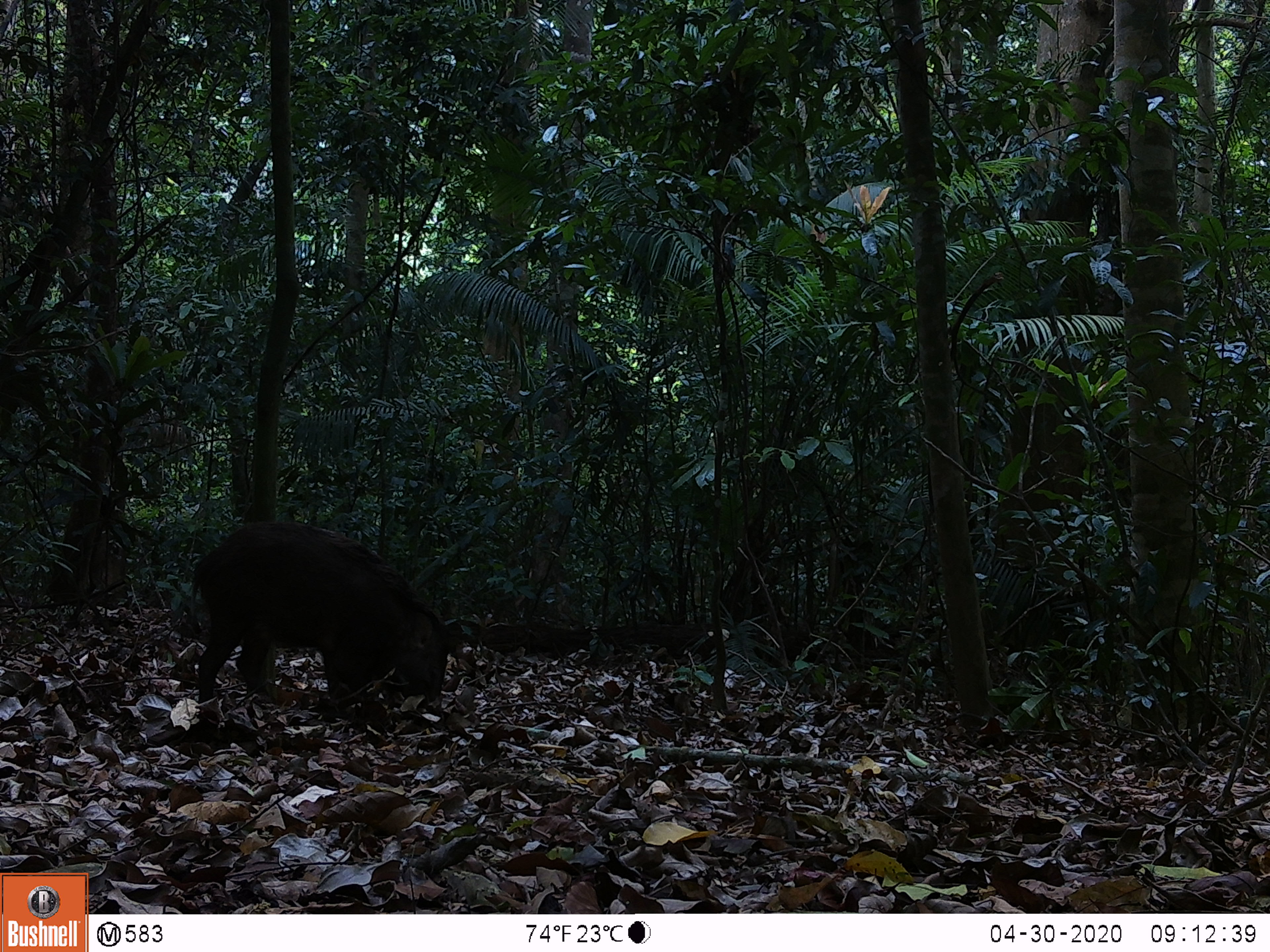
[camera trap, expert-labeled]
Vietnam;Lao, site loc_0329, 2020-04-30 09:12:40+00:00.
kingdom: Animalia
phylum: Chordata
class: Mammalia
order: Artiodactyla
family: Suidae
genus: Sus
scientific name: Sus scrofa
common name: eurasian wild pig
Eurasian wild pig (Sus scrofa). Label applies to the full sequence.